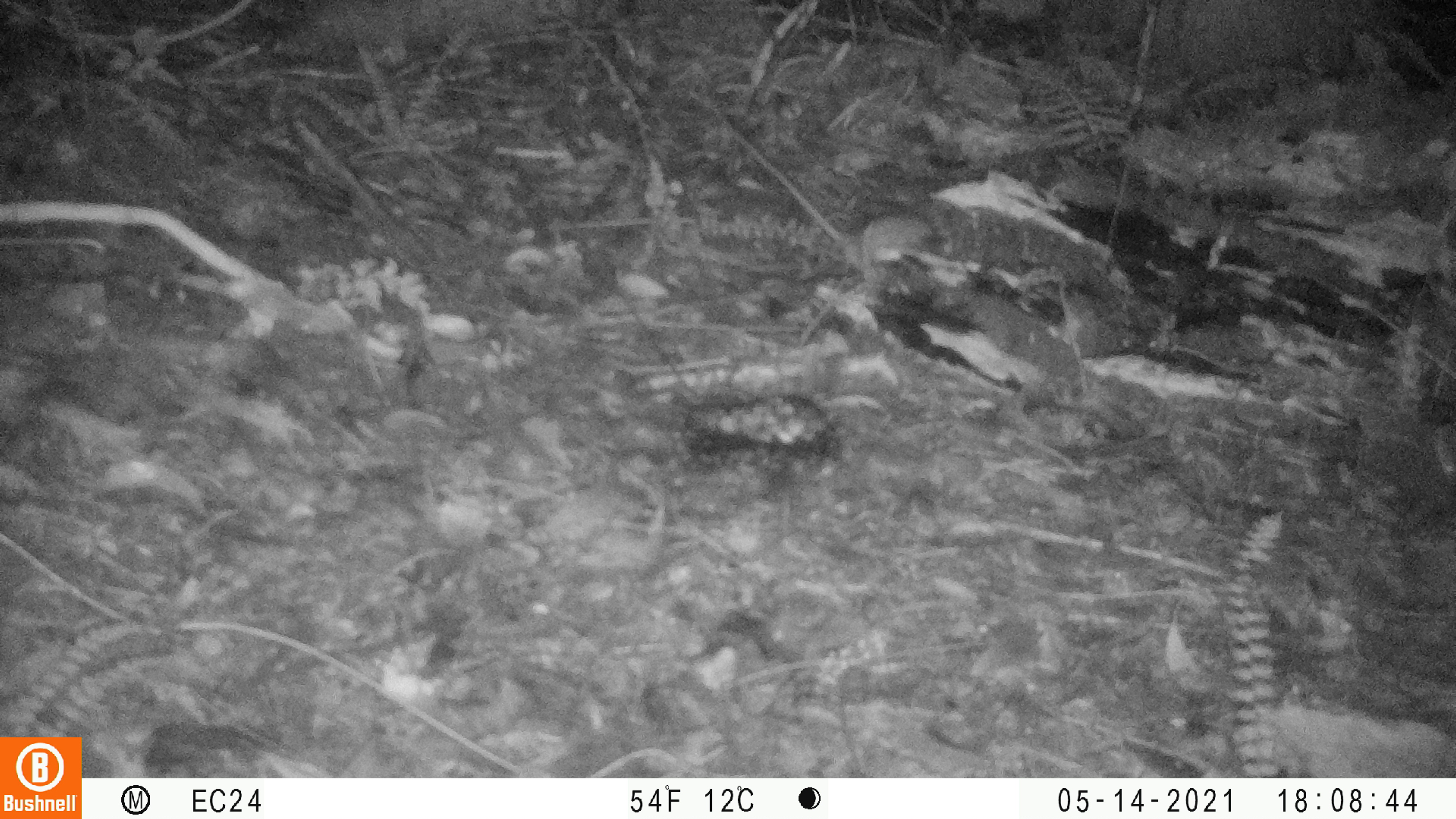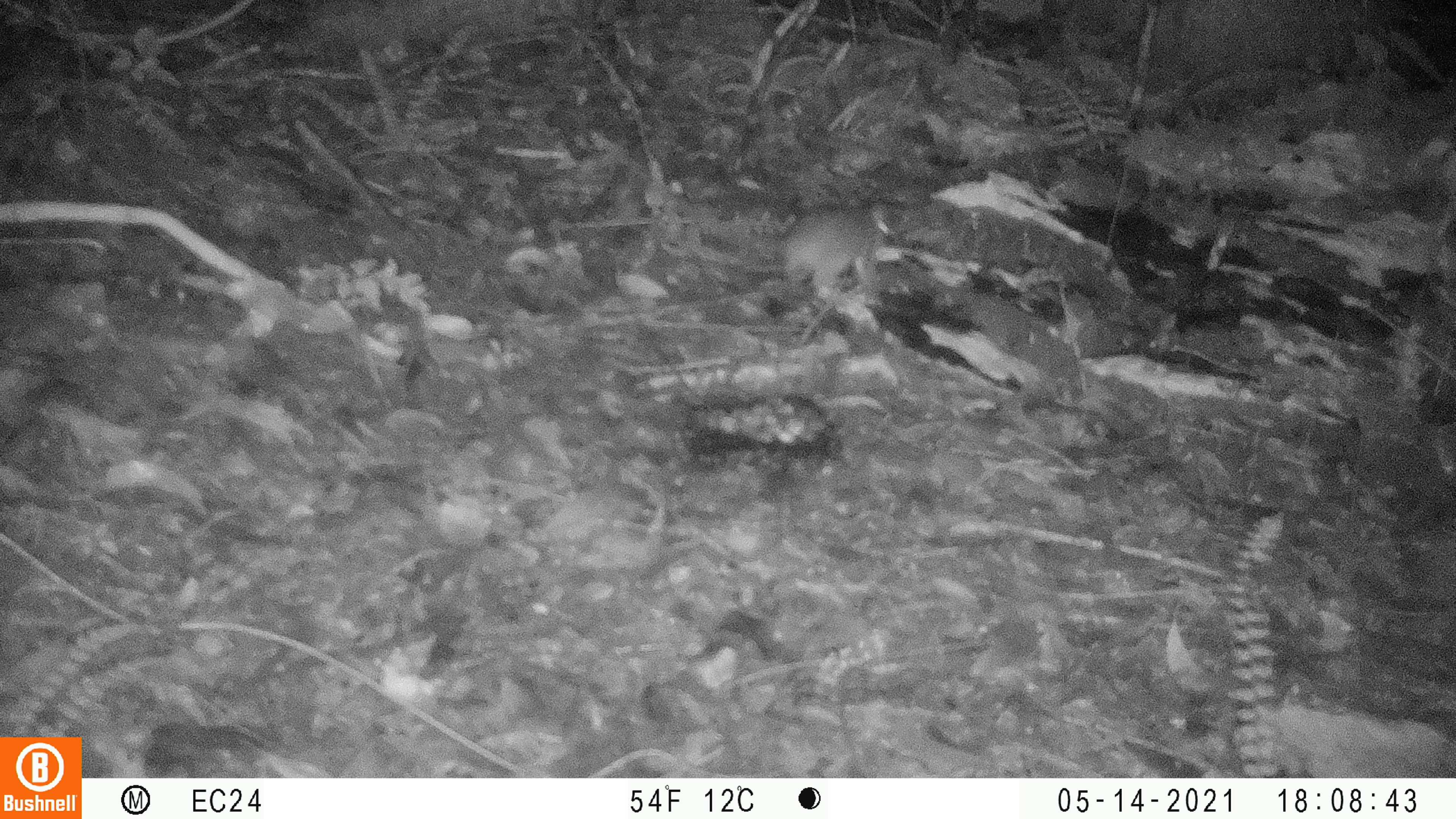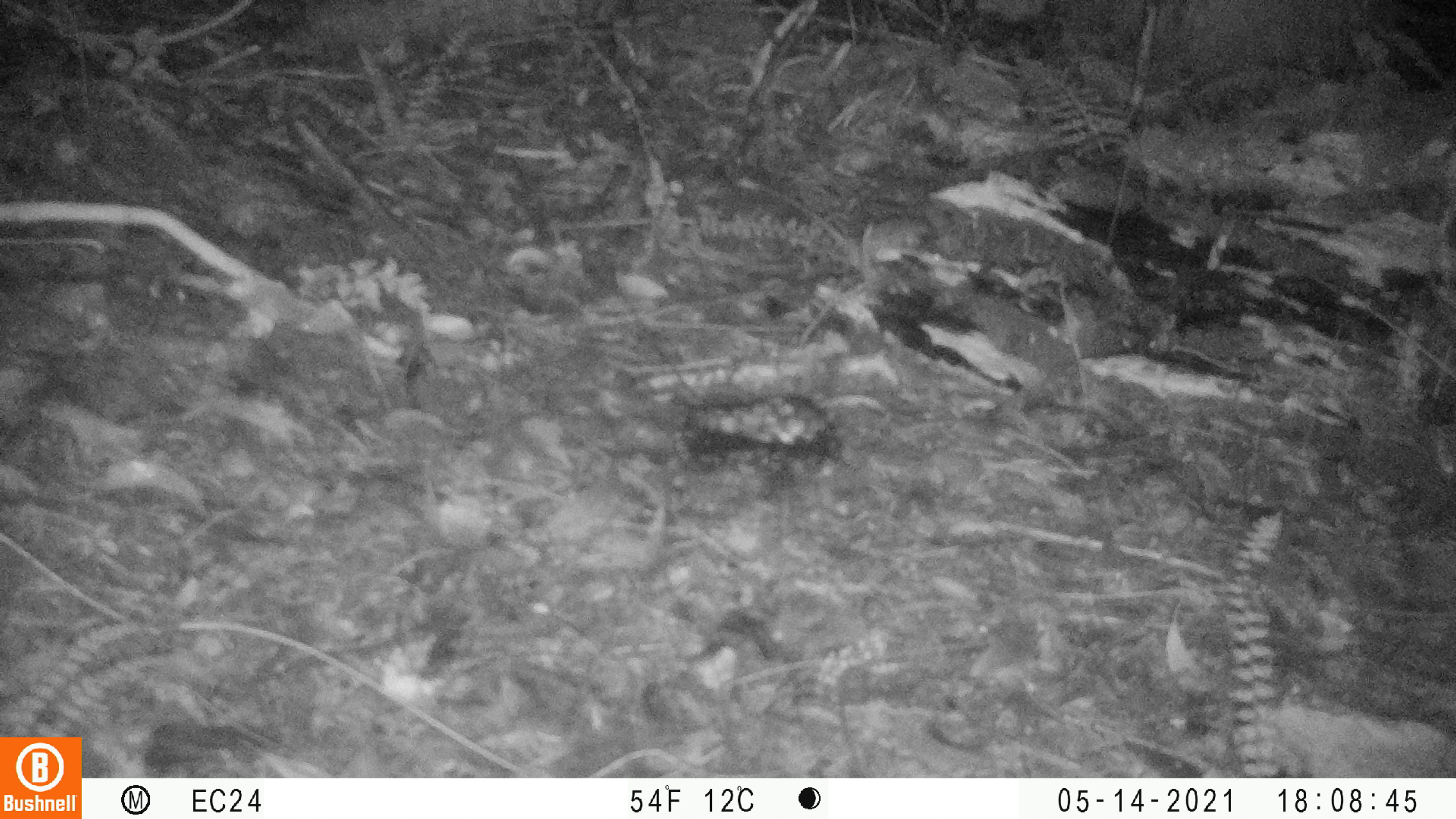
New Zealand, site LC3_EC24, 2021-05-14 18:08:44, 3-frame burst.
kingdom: Animalia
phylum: Chordata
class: Mammalia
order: Rodentia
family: Muridae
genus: Rattus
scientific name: Rattus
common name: rat